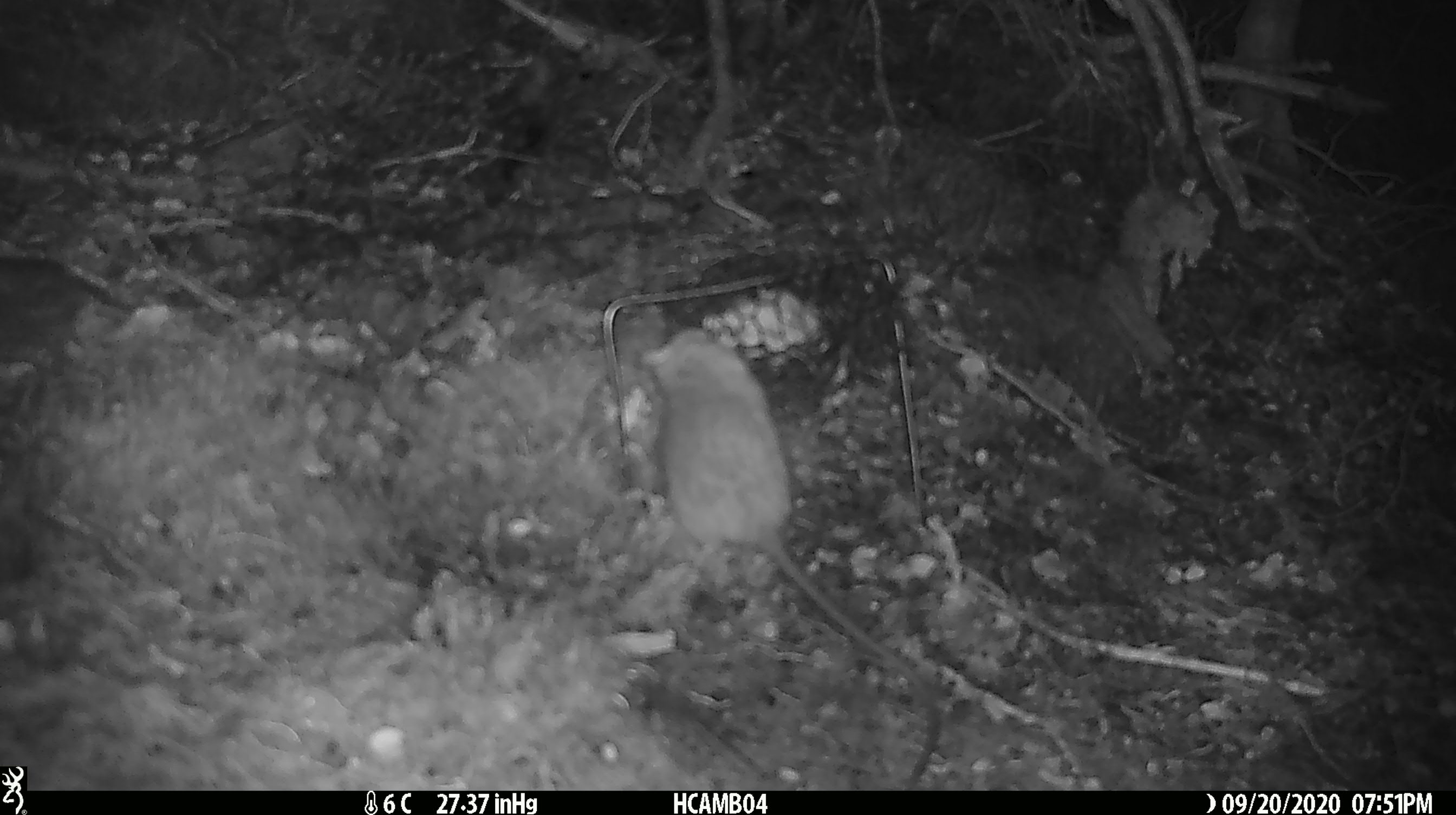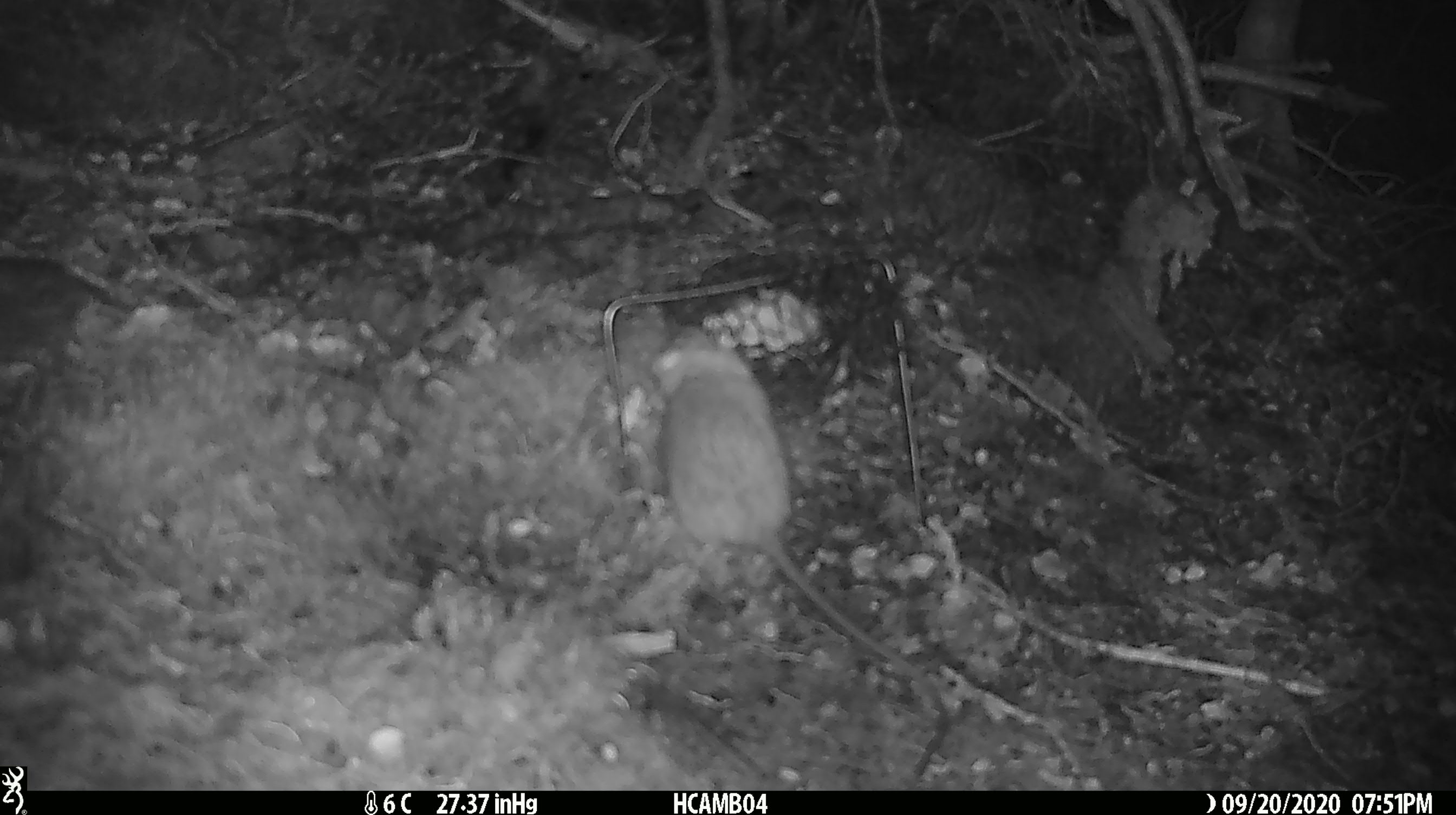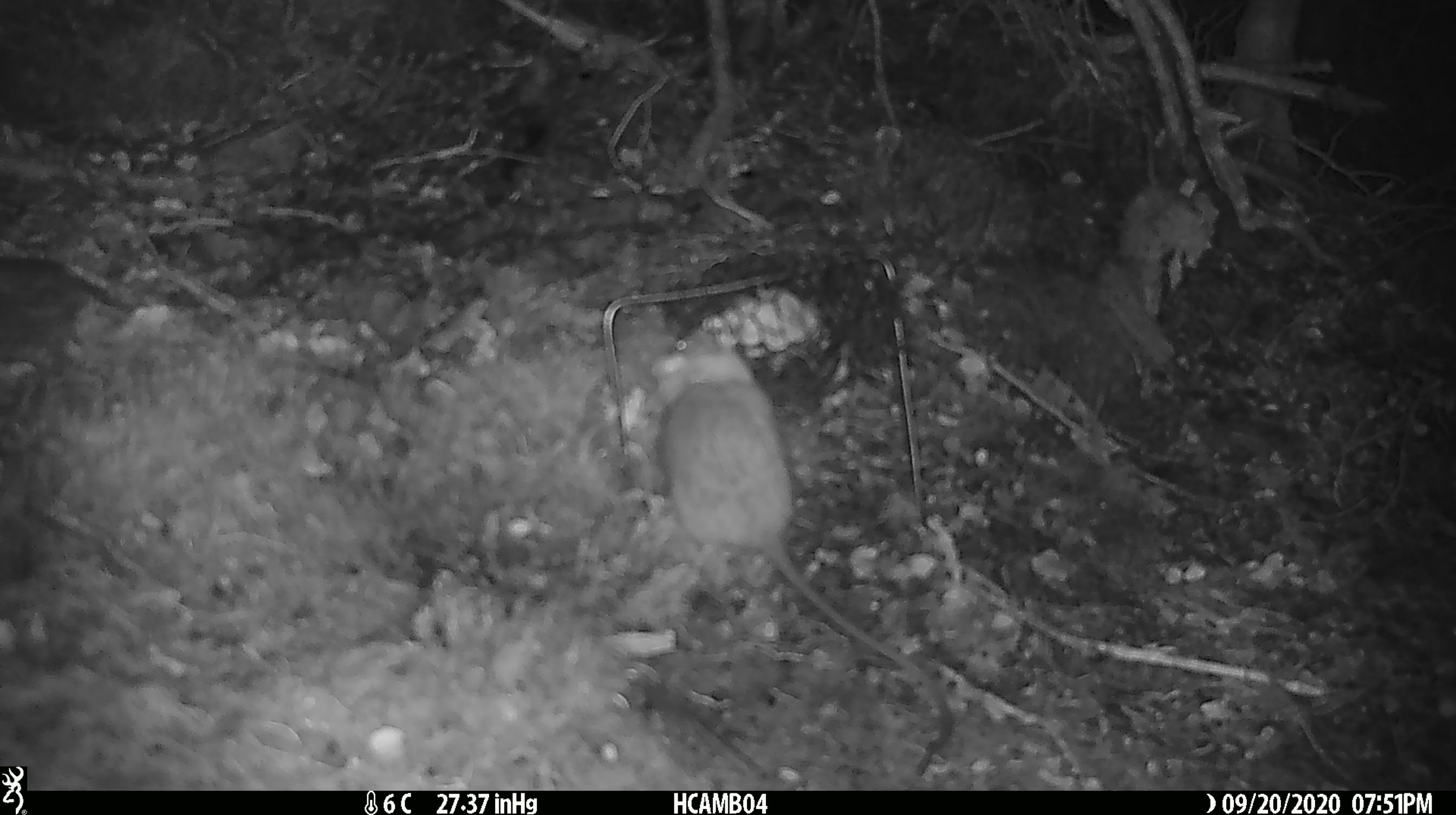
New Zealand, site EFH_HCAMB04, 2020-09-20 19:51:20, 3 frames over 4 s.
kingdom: Animalia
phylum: Chordata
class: Mammalia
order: Rodentia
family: Muridae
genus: Rattus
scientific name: Rattus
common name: rat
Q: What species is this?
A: Rat (Rattus).